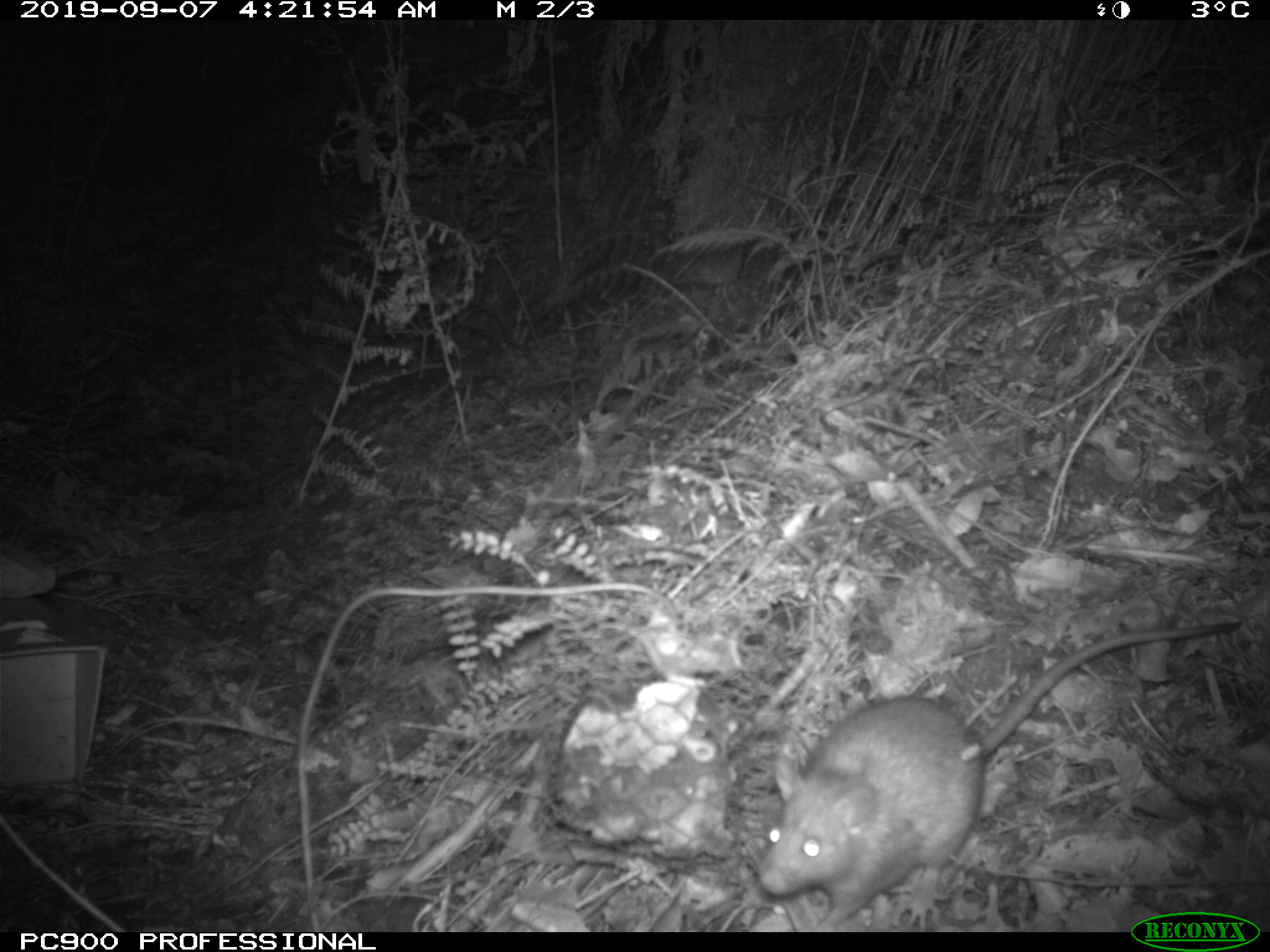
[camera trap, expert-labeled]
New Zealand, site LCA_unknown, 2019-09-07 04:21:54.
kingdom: Animalia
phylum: Chordata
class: Mammalia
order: Rodentia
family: Muridae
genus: Rattus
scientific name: Rattus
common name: rat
Rat (Rattus).